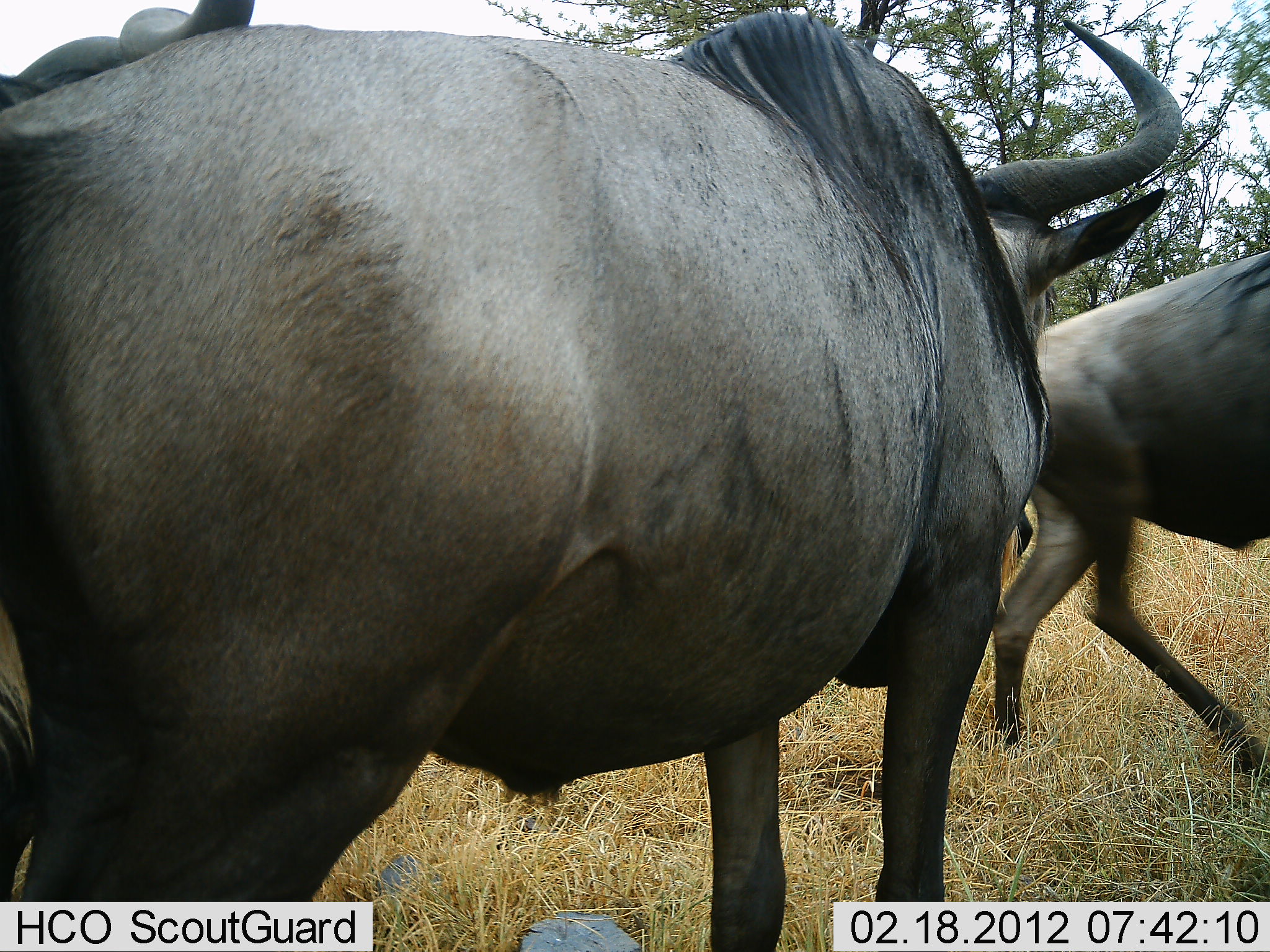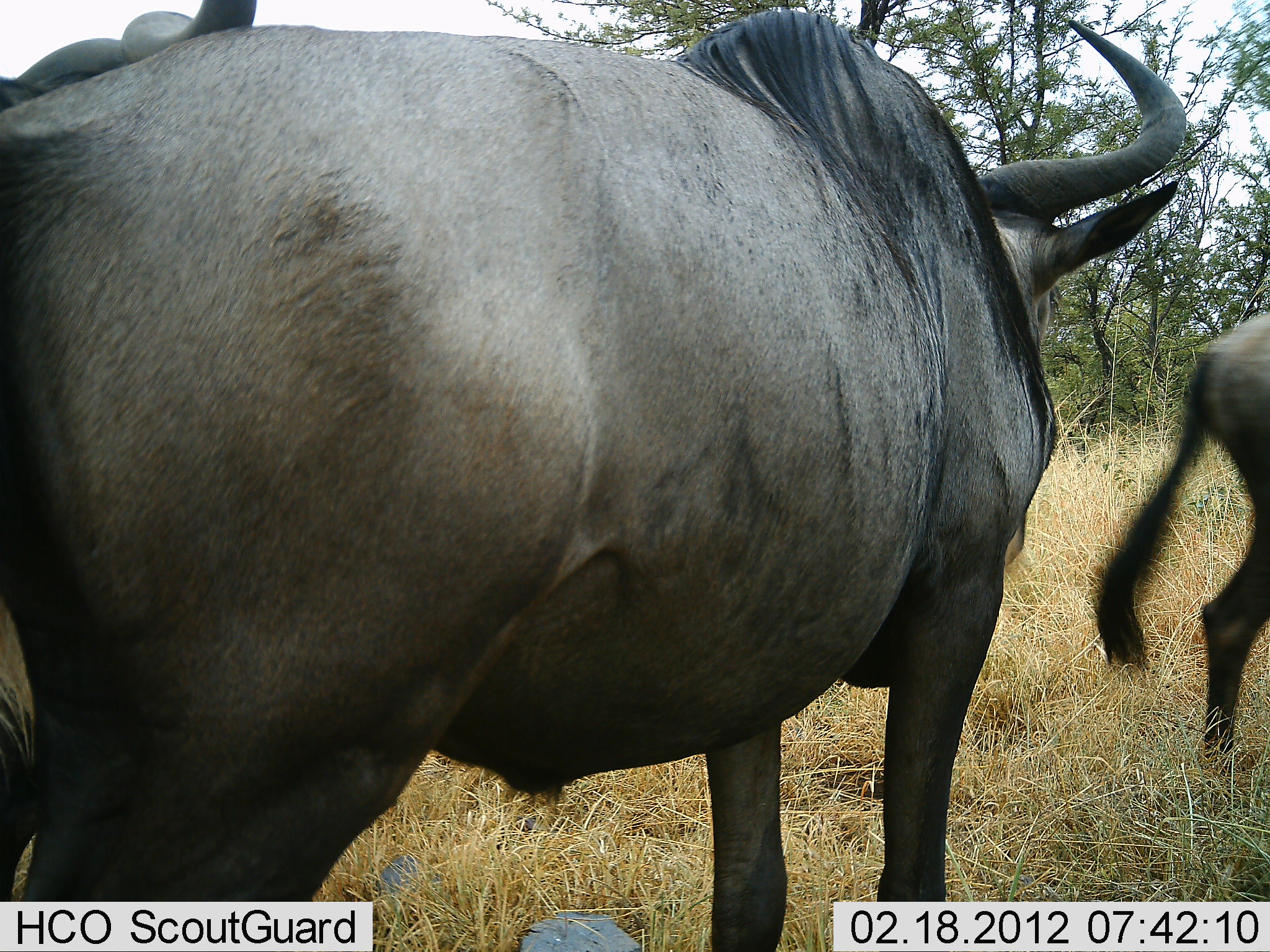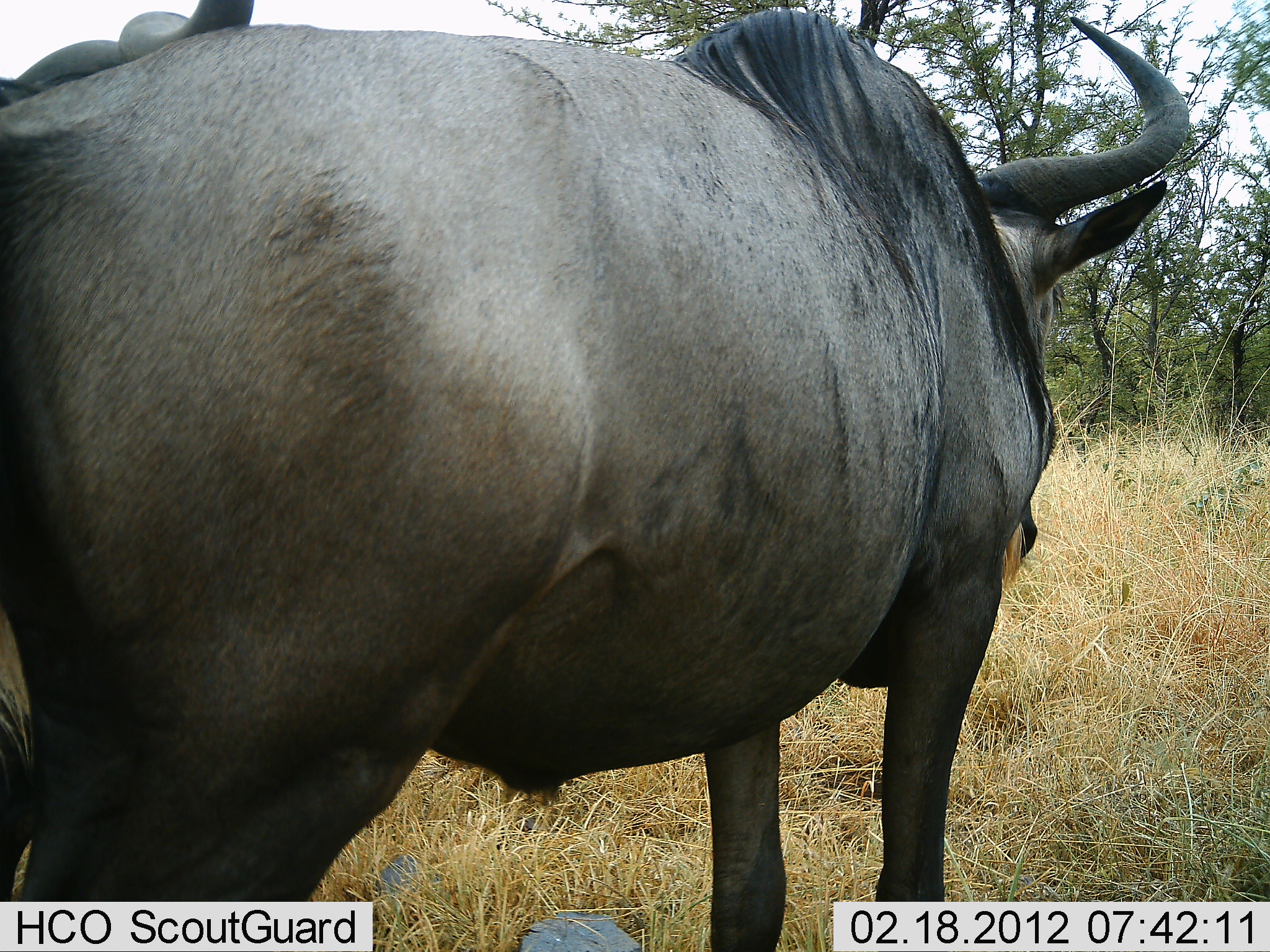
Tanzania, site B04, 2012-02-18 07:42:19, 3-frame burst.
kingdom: Animalia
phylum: Chordata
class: Mammalia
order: Artiodactyla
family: Bovidae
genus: Connochaetes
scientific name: Connochaetes taurinus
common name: blue wildebeest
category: wildebeest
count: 3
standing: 82%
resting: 5%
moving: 73%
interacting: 0%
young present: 0%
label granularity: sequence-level